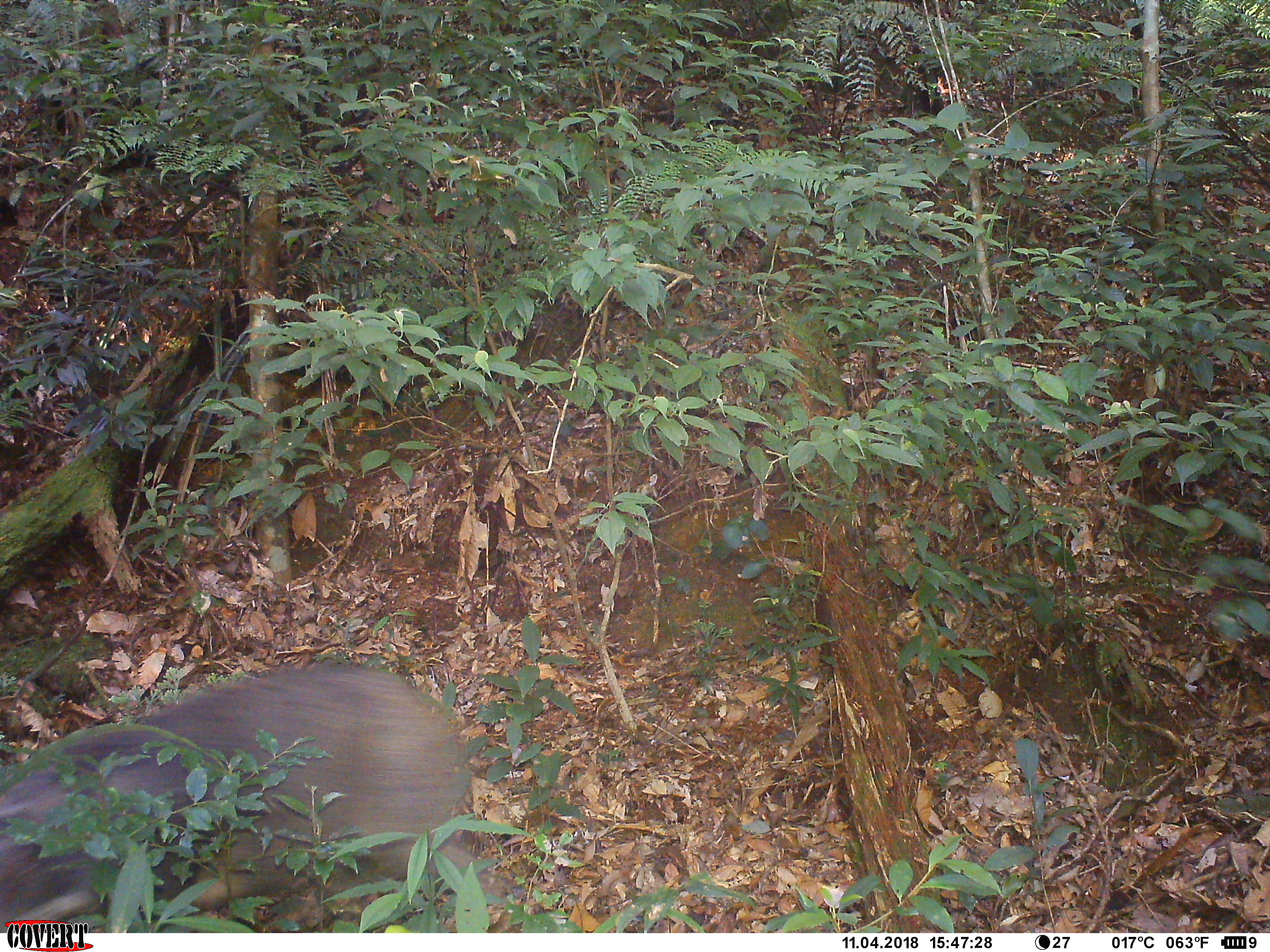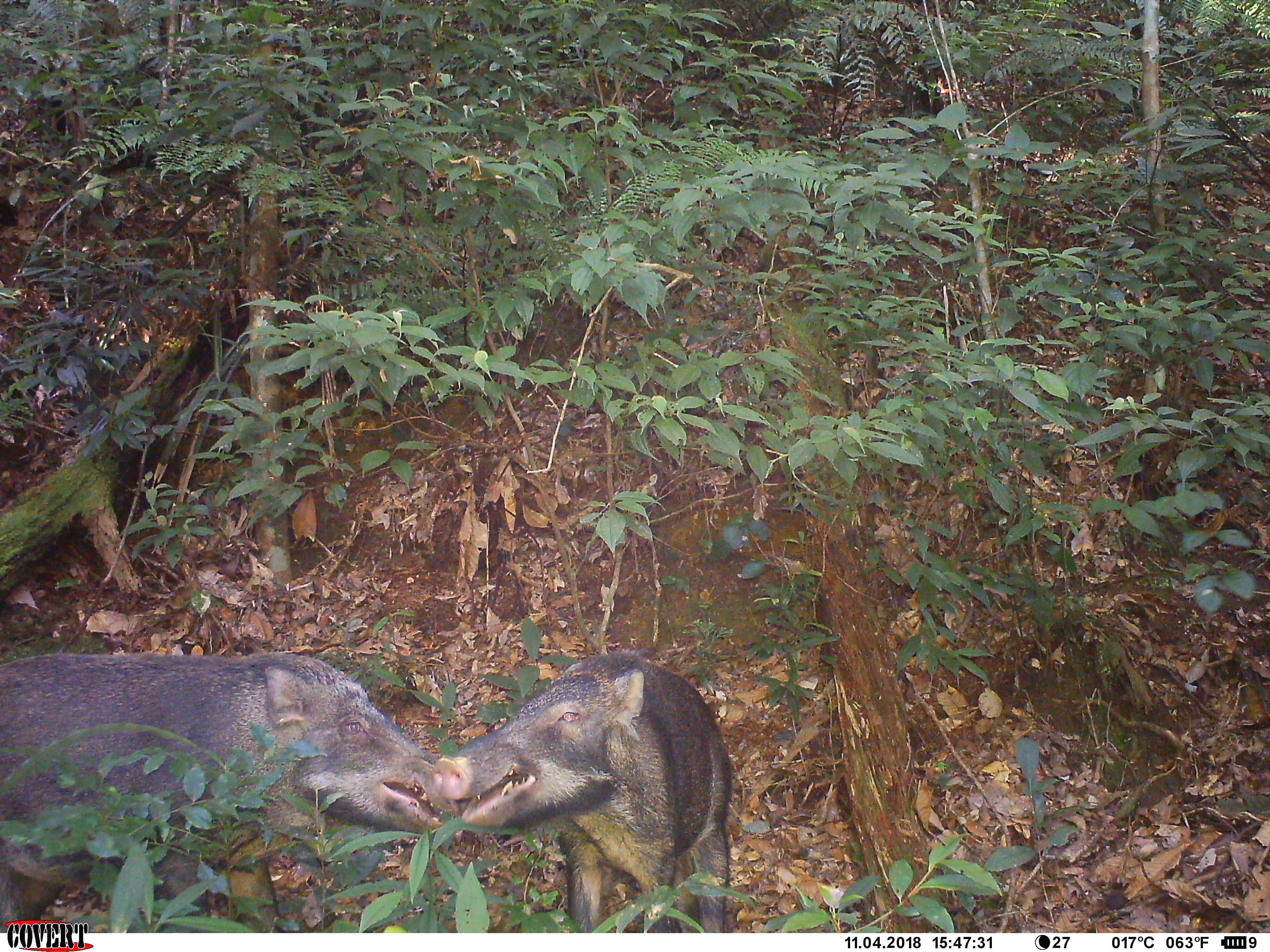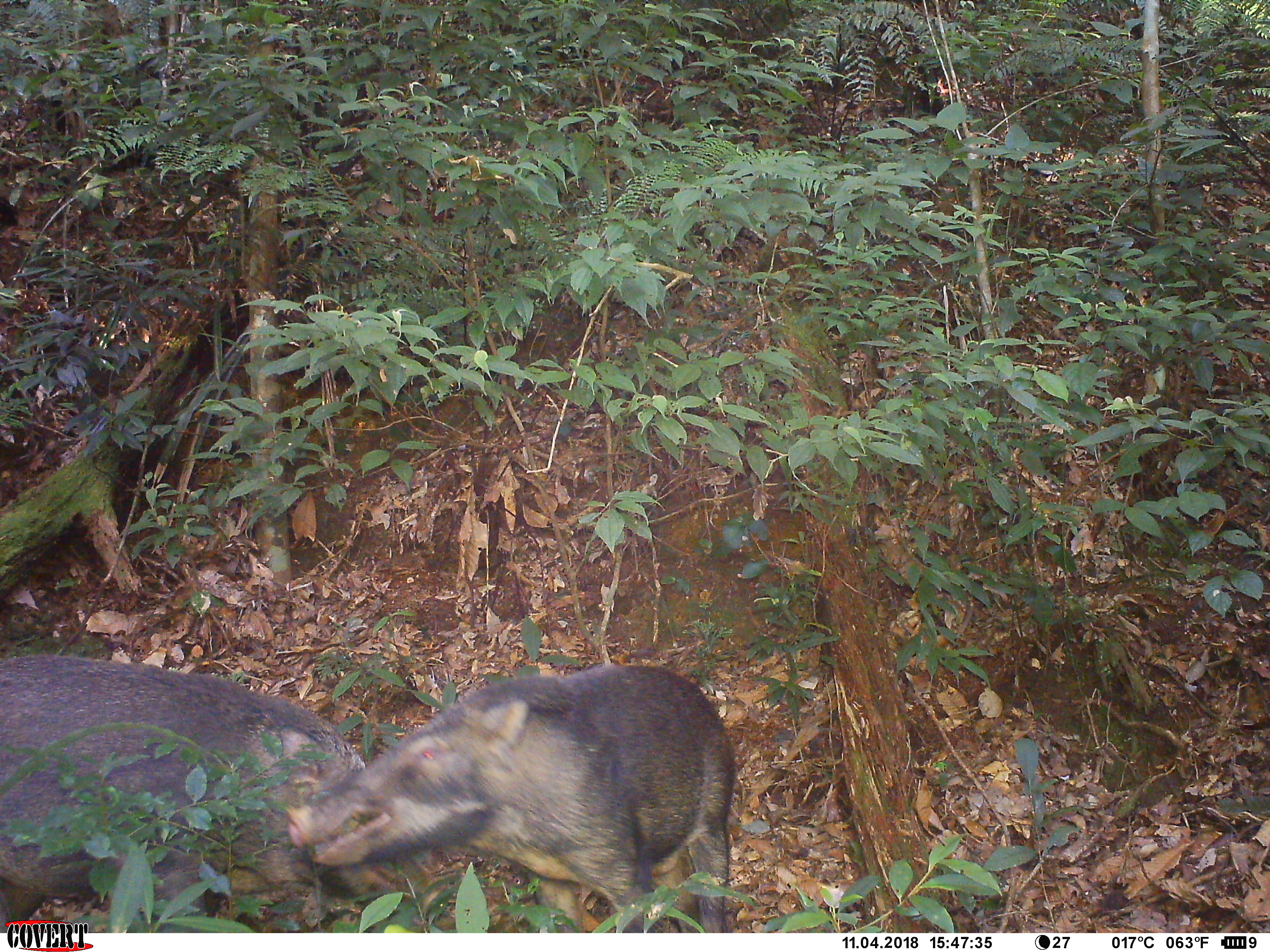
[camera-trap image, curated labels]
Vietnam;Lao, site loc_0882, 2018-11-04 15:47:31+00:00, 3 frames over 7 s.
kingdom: Animalia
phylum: Chordata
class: Mammalia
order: Artiodactyla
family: Suidae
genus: Sus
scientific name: Sus scrofa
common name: eurasian wild pig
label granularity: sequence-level